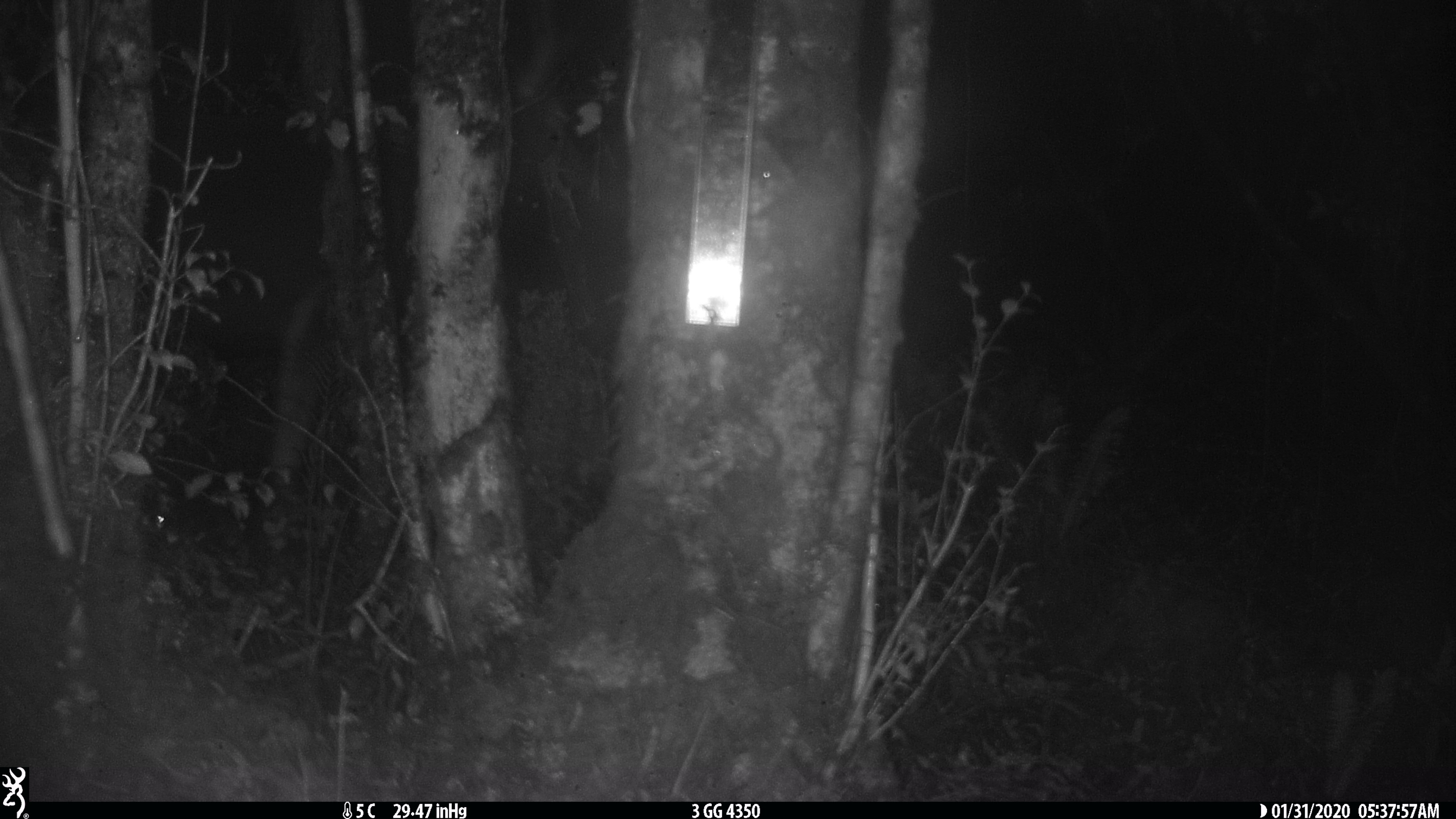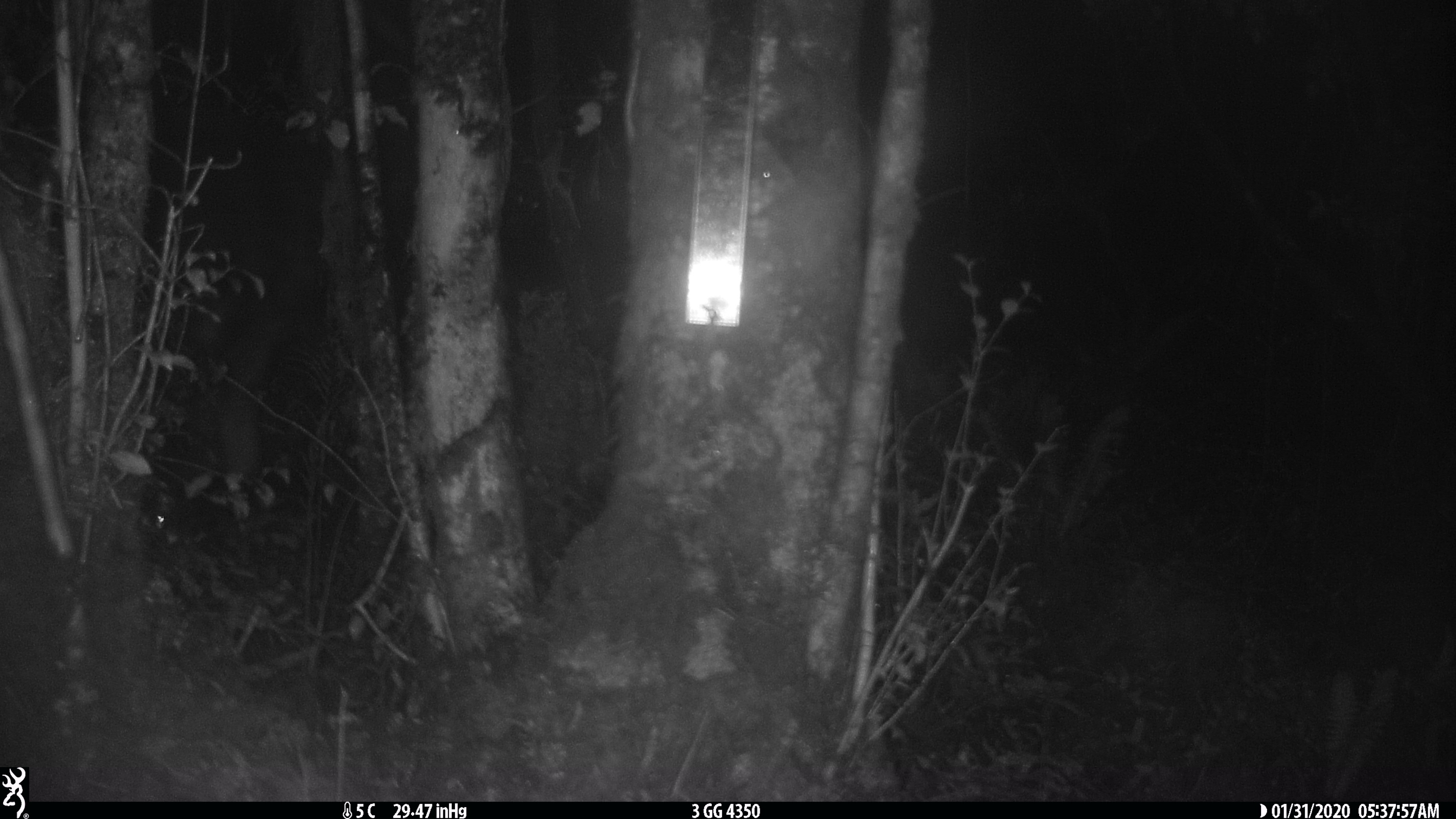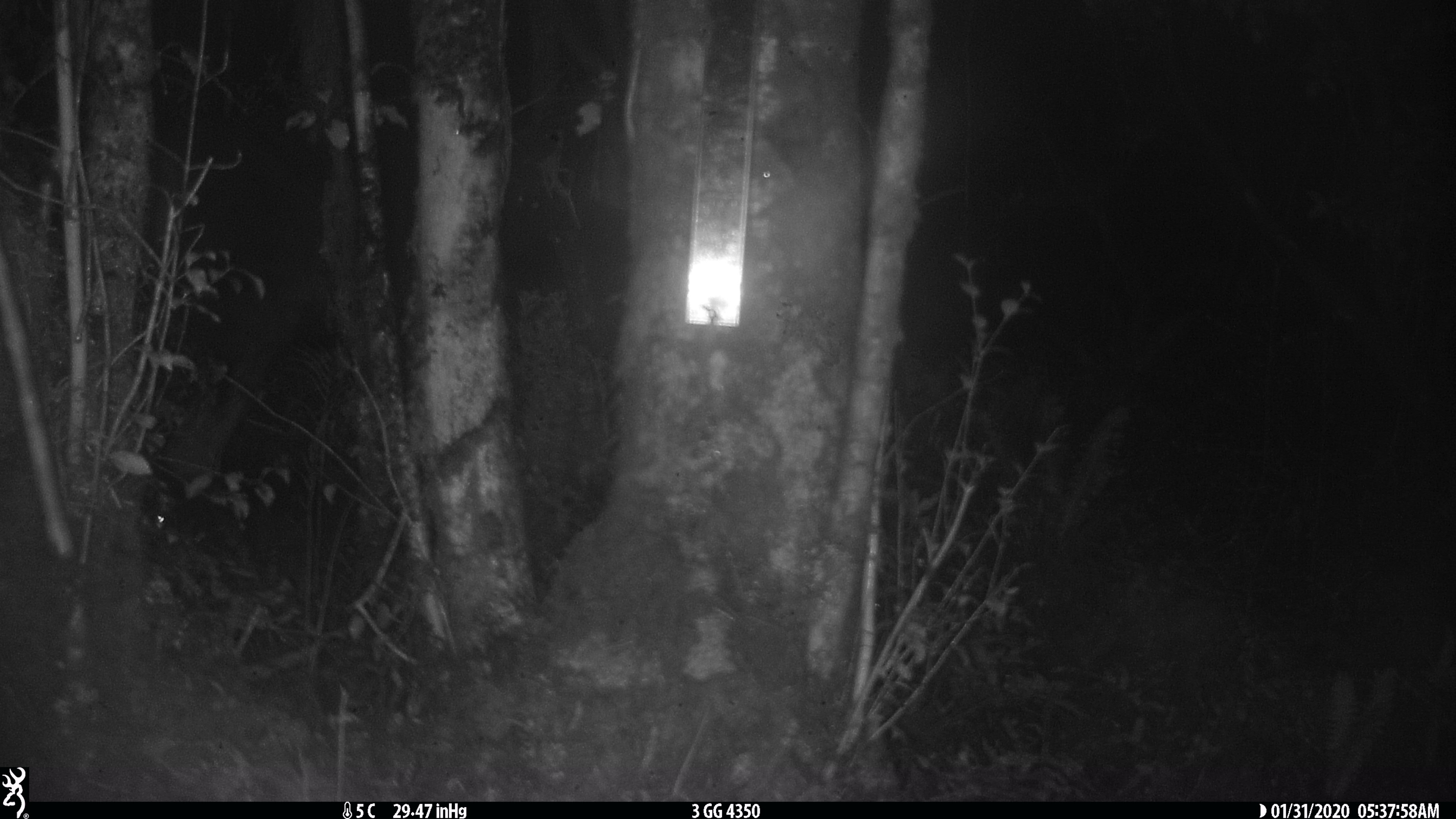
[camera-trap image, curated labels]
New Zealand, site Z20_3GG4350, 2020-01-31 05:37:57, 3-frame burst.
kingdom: Animalia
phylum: Chordata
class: Mammalia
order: Artiodactyla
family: Cervidae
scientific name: Cervidae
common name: deer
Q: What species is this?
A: Deer (Cervidae).